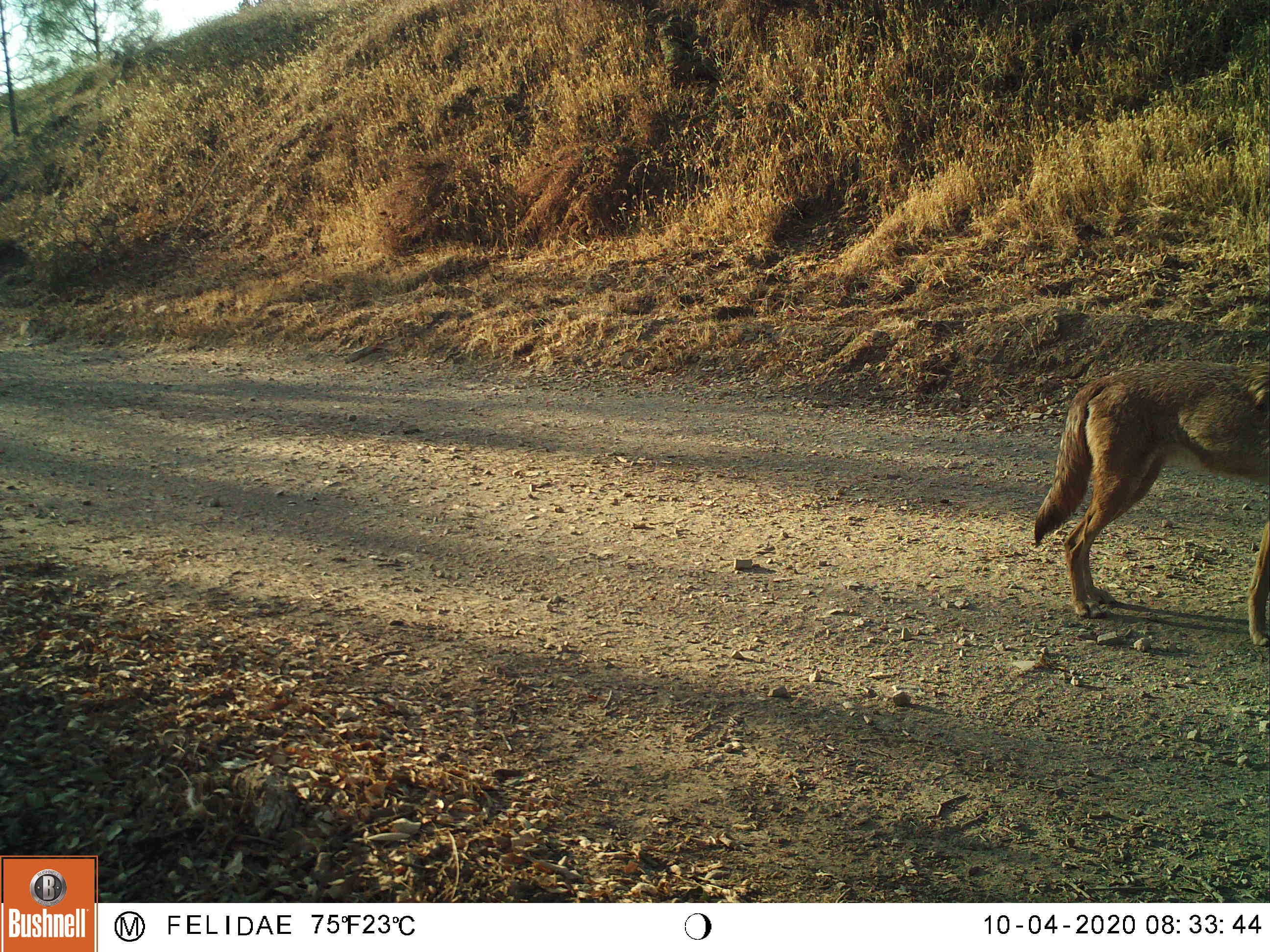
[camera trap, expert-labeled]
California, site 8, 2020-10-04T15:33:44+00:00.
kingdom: Animalia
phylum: Chordata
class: Mammalia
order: Carnivora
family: Canidae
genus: Canis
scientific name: Canis latrans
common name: coyote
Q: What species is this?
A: Coyote (Canis latrans).